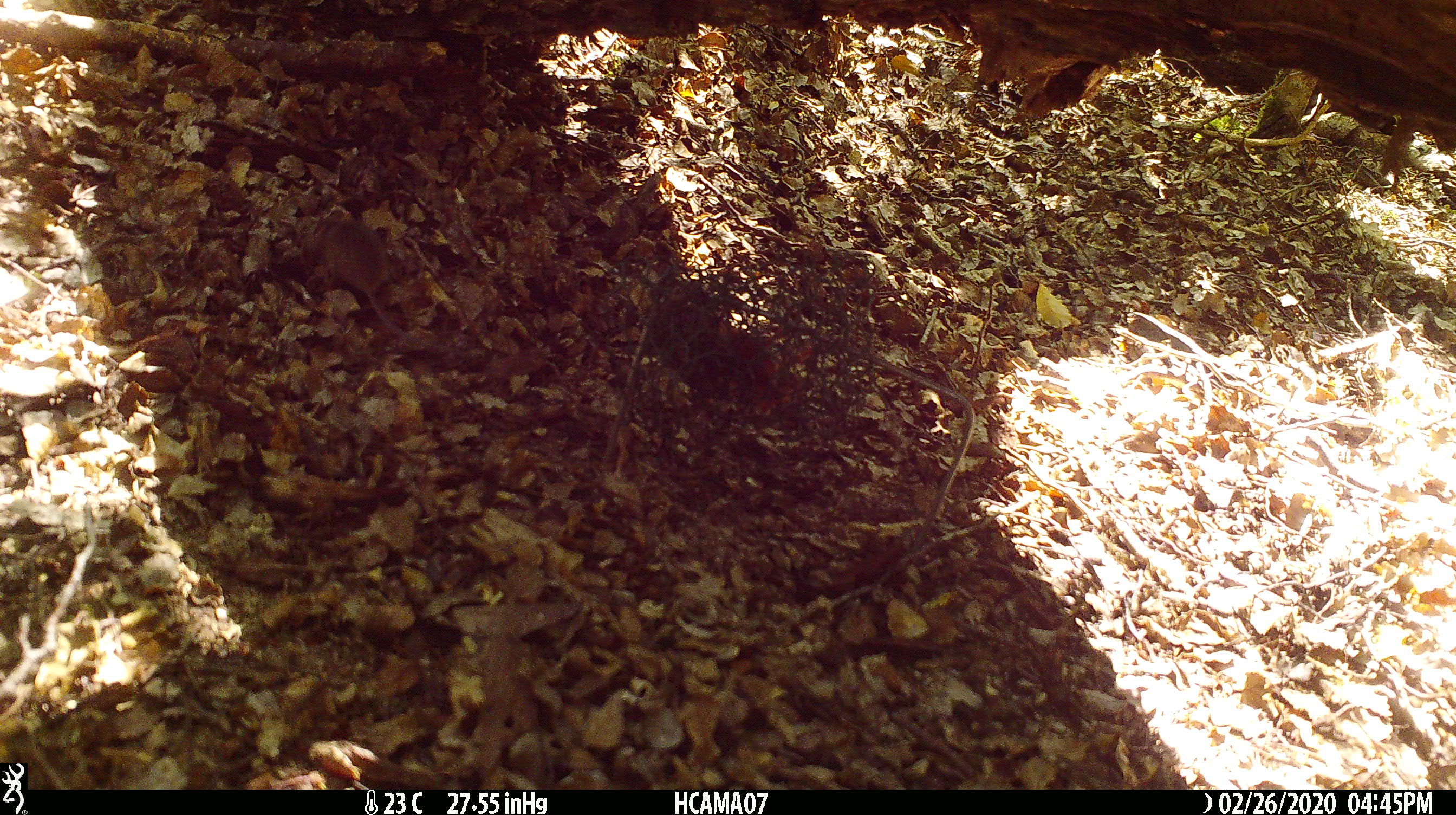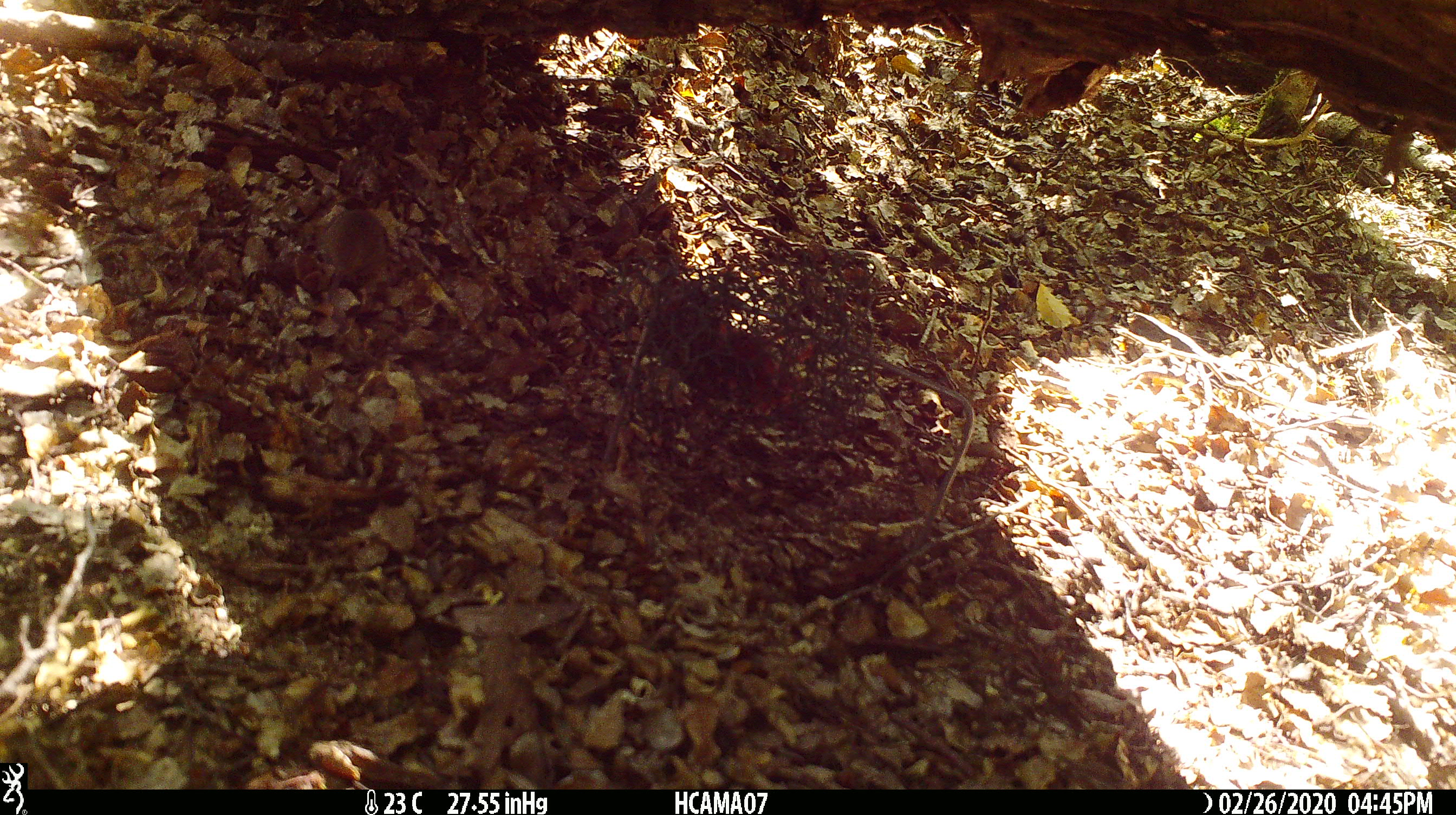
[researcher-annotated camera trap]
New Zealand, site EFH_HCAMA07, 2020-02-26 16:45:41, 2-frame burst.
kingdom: Animalia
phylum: Chordata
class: Mammalia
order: Rodentia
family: Muridae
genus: Mus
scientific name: Mus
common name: mouse